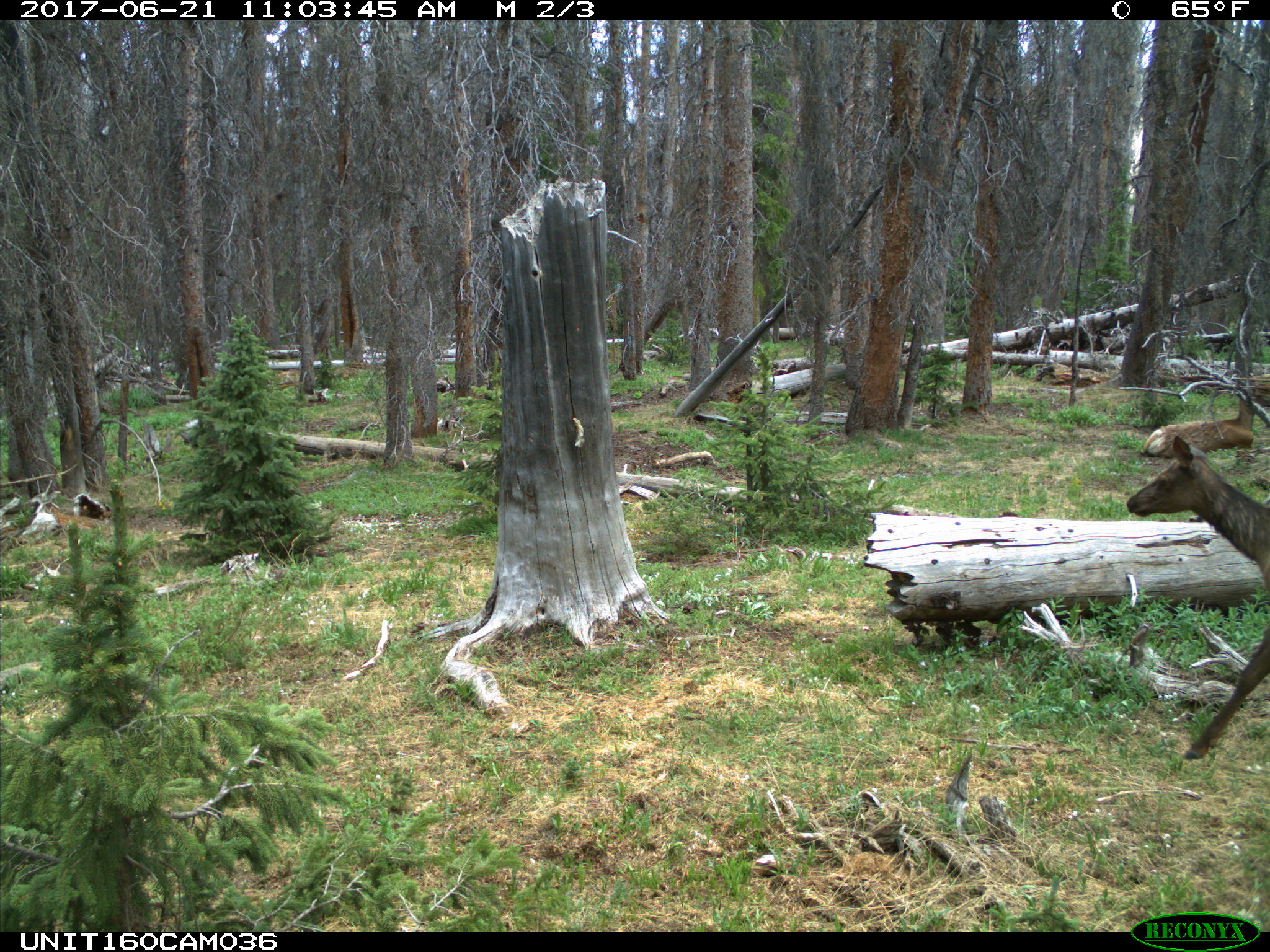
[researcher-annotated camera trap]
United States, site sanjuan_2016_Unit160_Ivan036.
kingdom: Animalia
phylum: Chordata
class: Mammalia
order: Artiodactyla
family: Cervidae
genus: Cervus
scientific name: Cervus elaphus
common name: red deer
Cervus elaphus (red deer).